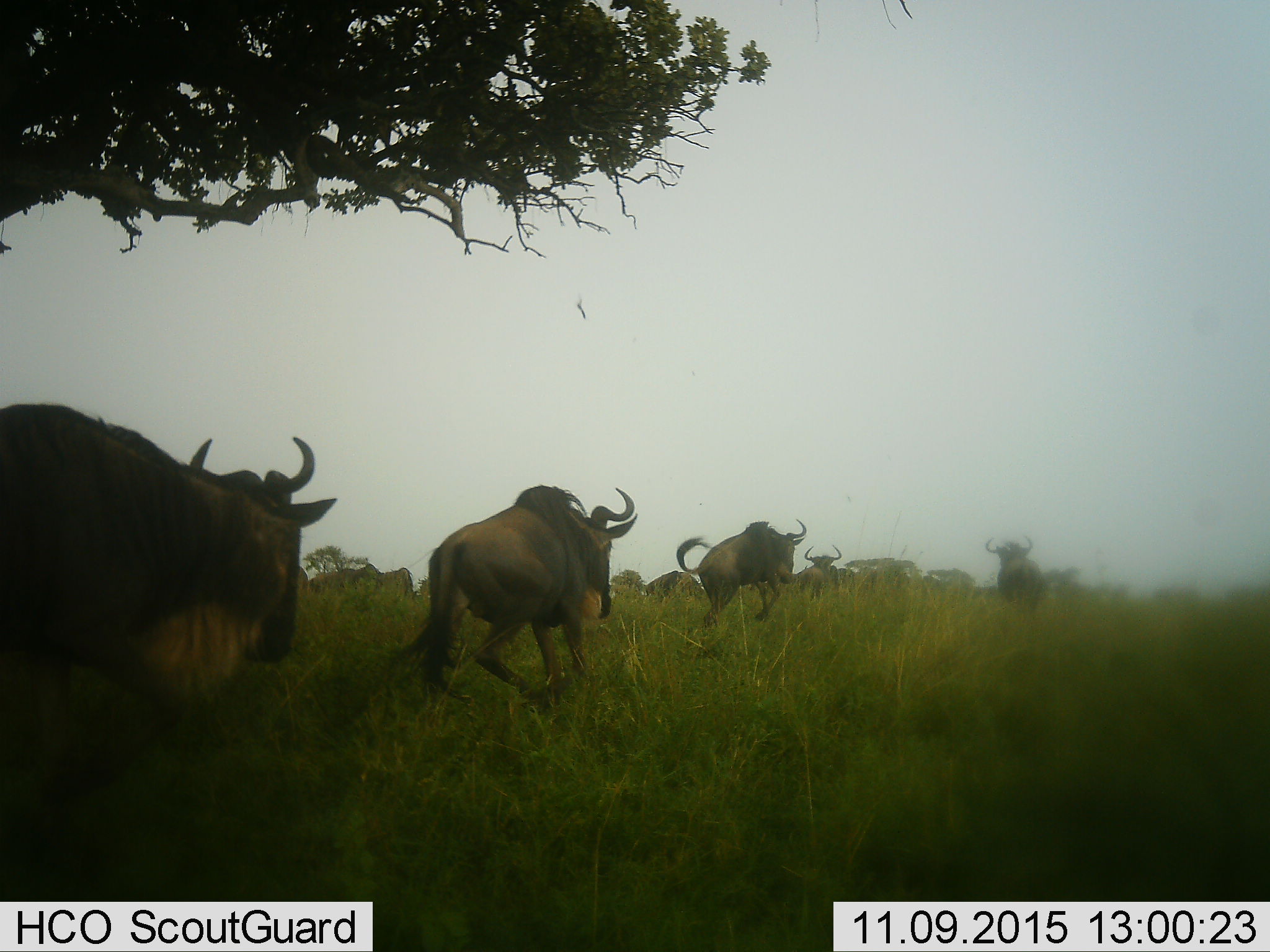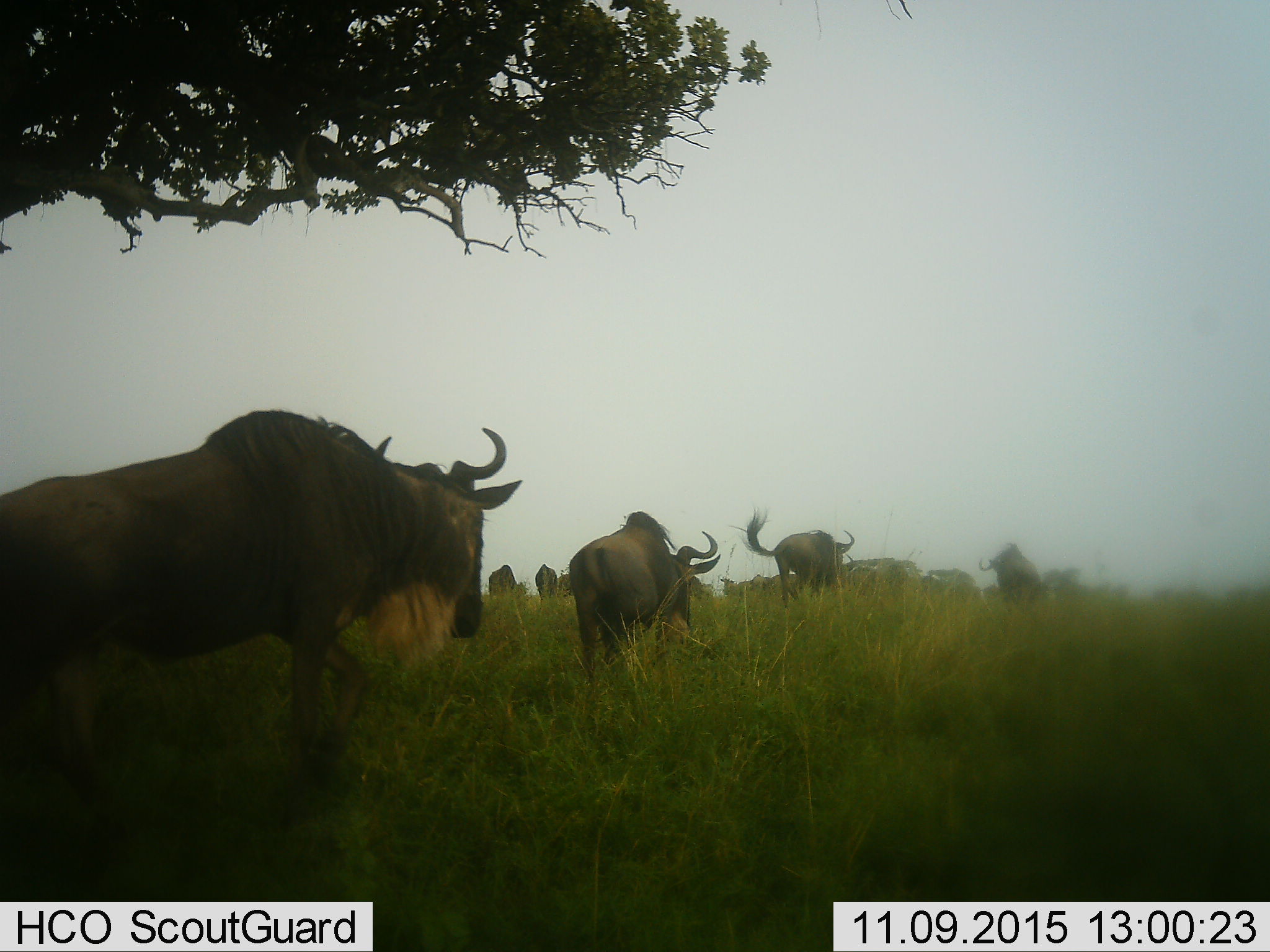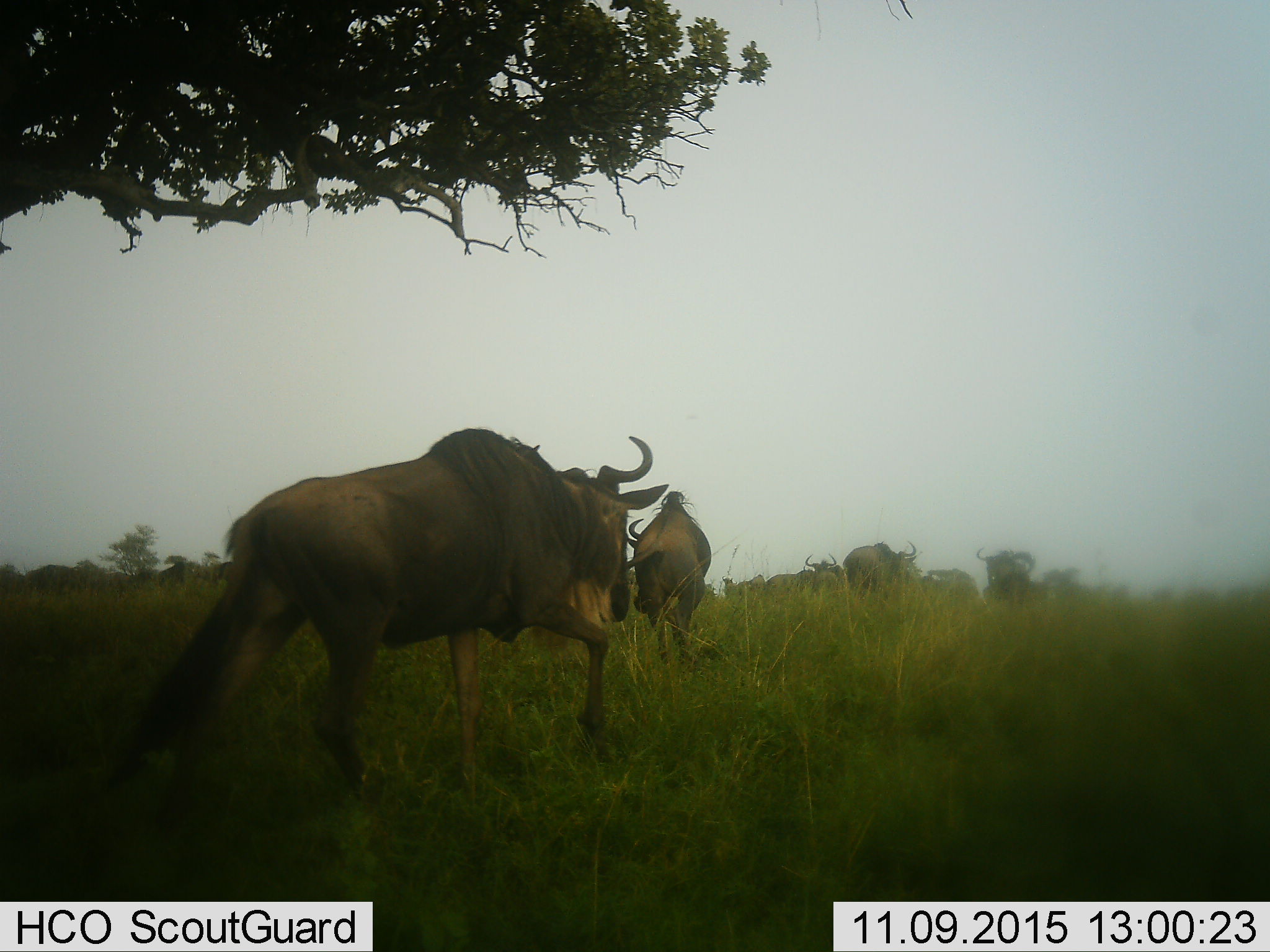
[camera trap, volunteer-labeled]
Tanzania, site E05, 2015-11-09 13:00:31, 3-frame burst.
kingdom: Animalia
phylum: Chordata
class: Mammalia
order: Artiodactyla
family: Bovidae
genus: Connochaetes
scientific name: Connochaetes taurinus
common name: blue wildebeest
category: wildebeest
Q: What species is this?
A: Wildebeest (blue wildebeest) (Connochaetes taurinus).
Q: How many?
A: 11-50.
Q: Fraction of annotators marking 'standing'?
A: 19%.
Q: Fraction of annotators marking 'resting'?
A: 0%.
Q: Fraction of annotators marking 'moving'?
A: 100%.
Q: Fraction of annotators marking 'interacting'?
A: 0%.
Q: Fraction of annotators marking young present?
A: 6%.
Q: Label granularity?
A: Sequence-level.